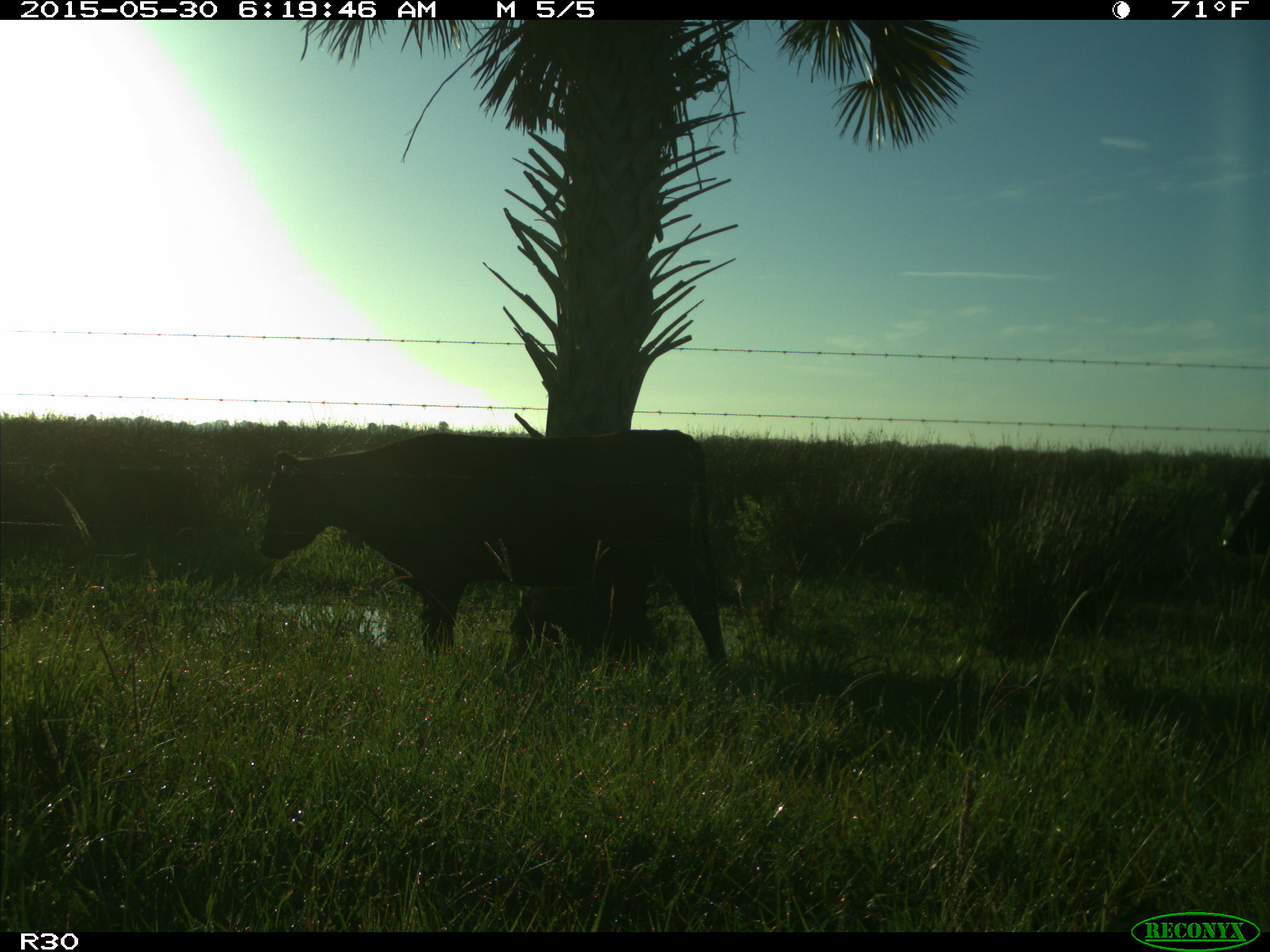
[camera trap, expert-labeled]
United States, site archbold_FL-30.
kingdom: Animalia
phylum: Chordata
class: Mammalia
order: Artiodactyla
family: Bovidae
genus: Bos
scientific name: Bos taurus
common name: domestic cow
Bos taurus (domestic cow).